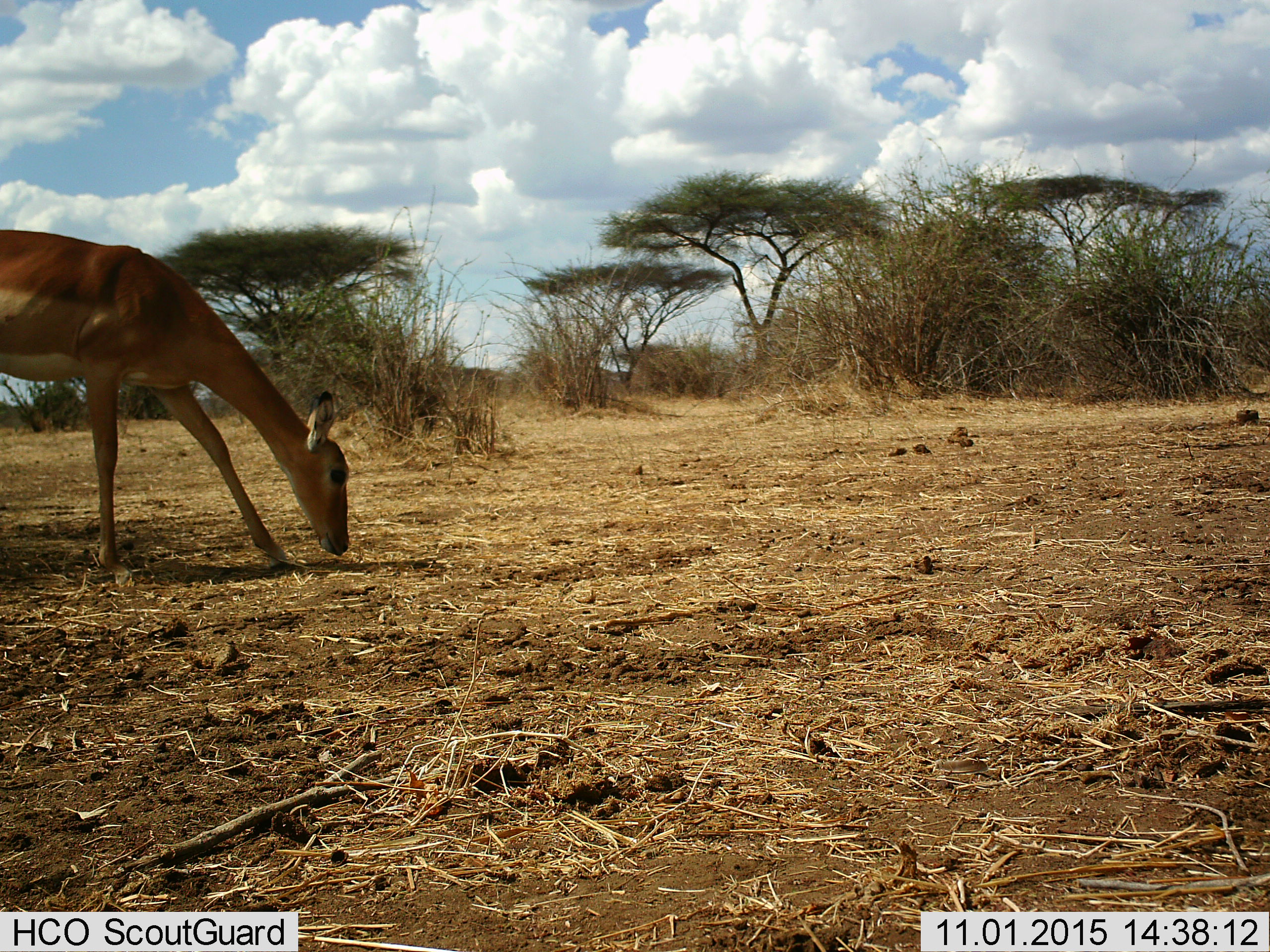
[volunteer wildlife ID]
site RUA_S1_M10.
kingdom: Animalia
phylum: Chordata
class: Mammalia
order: Artiodactyla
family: Bovidae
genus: Aepyceros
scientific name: Aepyceros melampus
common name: impala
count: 1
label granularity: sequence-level